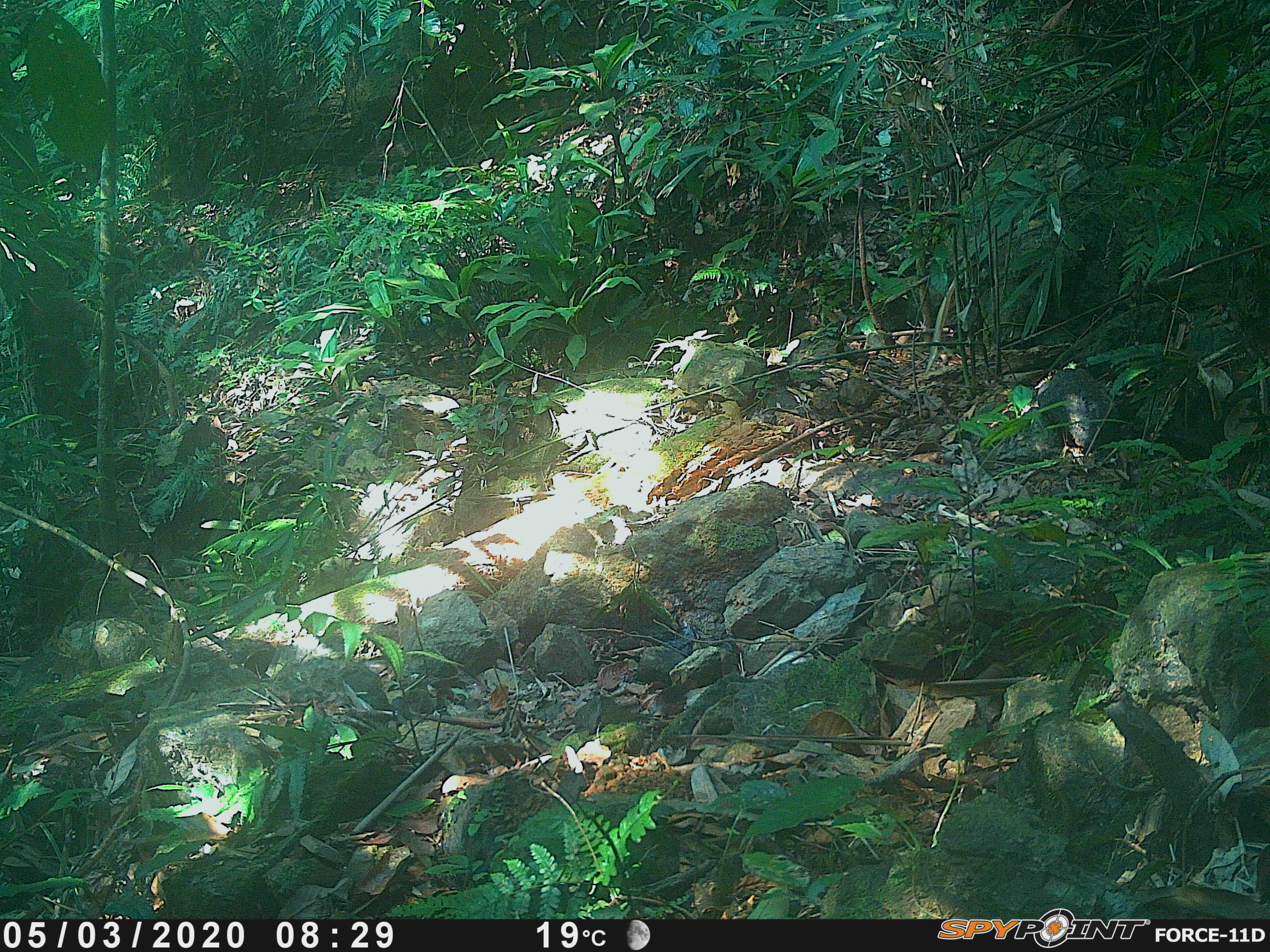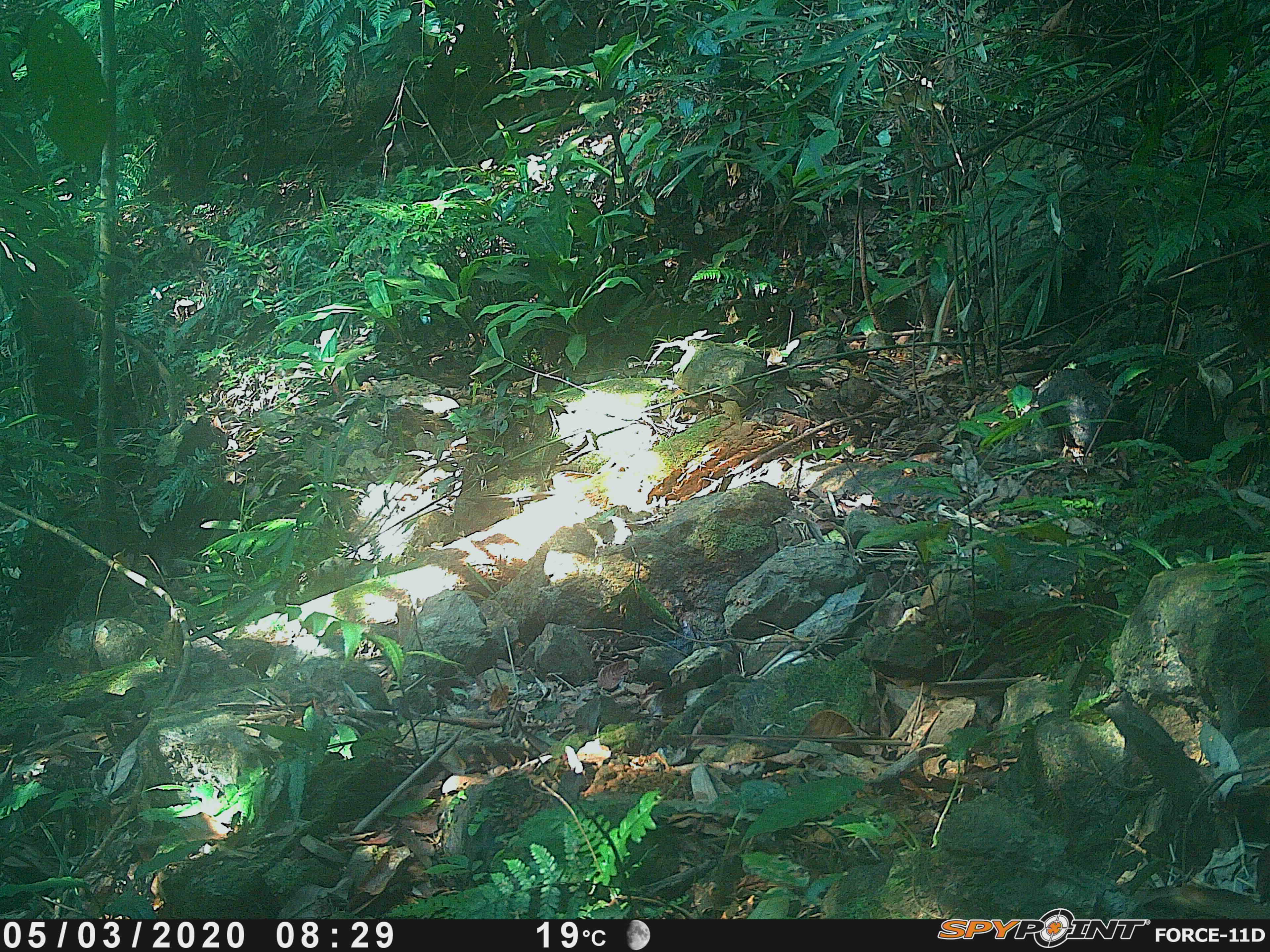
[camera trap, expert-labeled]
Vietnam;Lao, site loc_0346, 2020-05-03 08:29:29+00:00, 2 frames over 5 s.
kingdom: Animalia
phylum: Chordata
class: Mammalia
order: Primates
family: Cercopithecidae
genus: Macaca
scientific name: Macaca nemestrina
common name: pig-tailed macaque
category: pig tailed macaque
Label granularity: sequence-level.